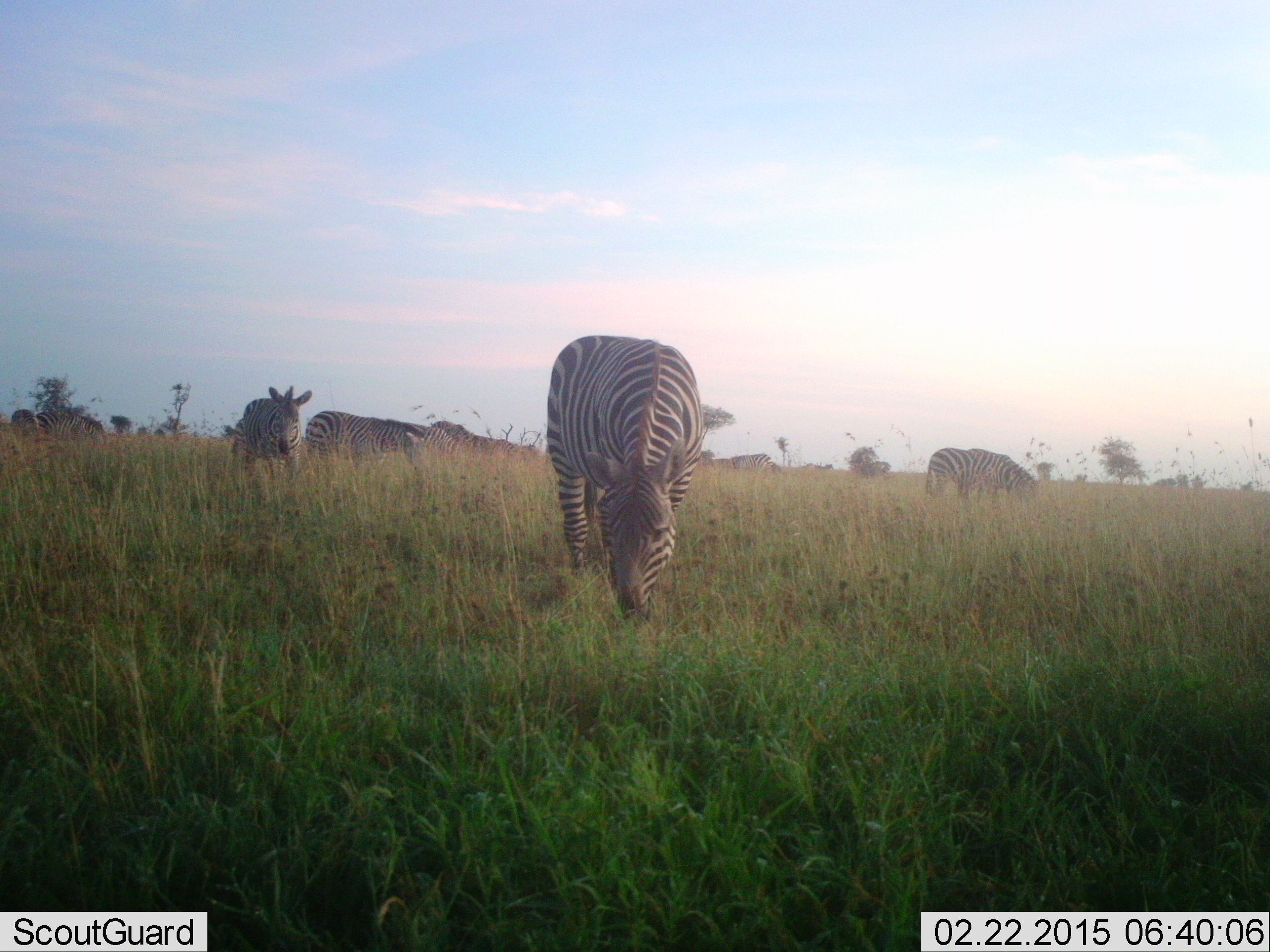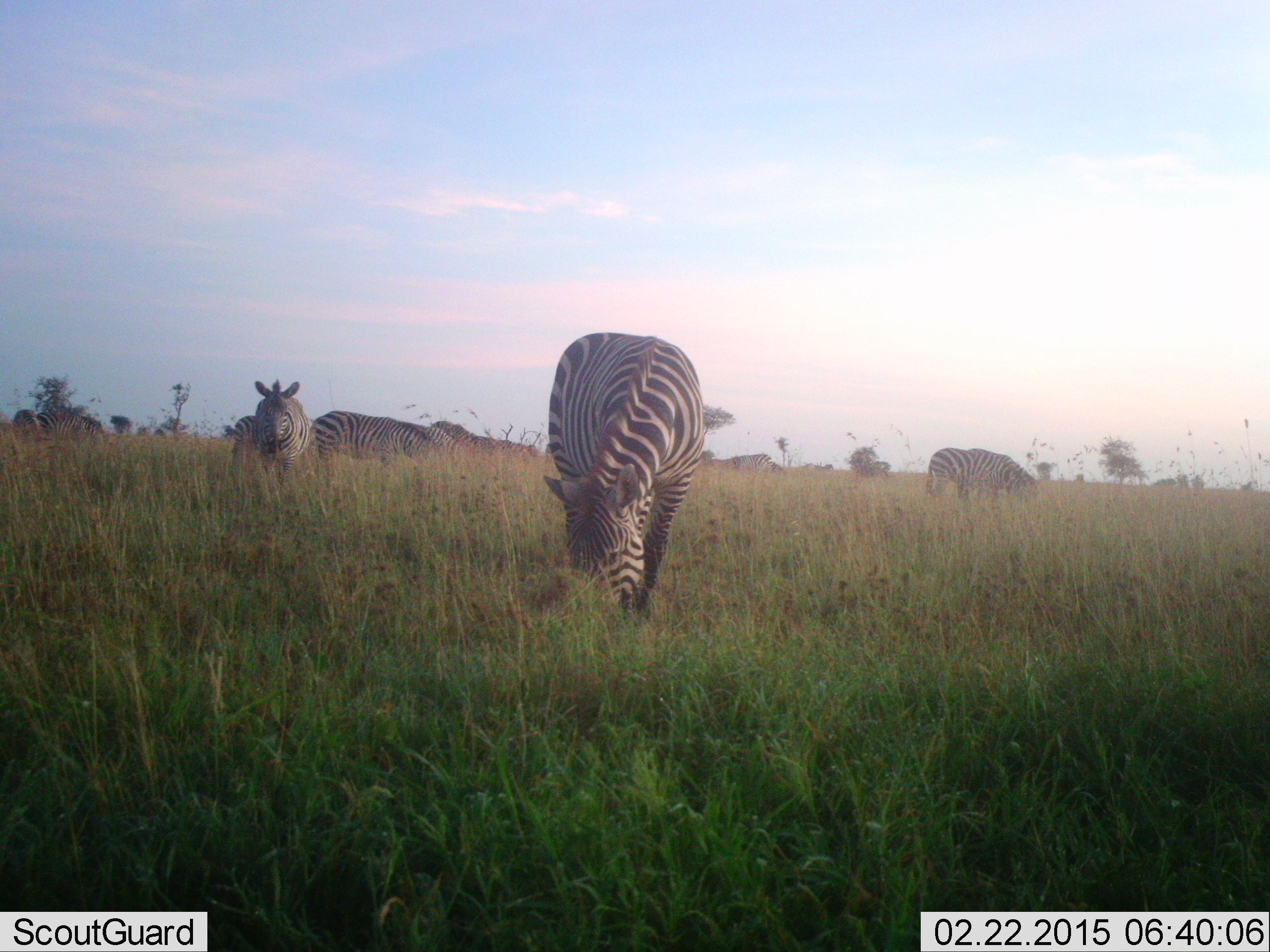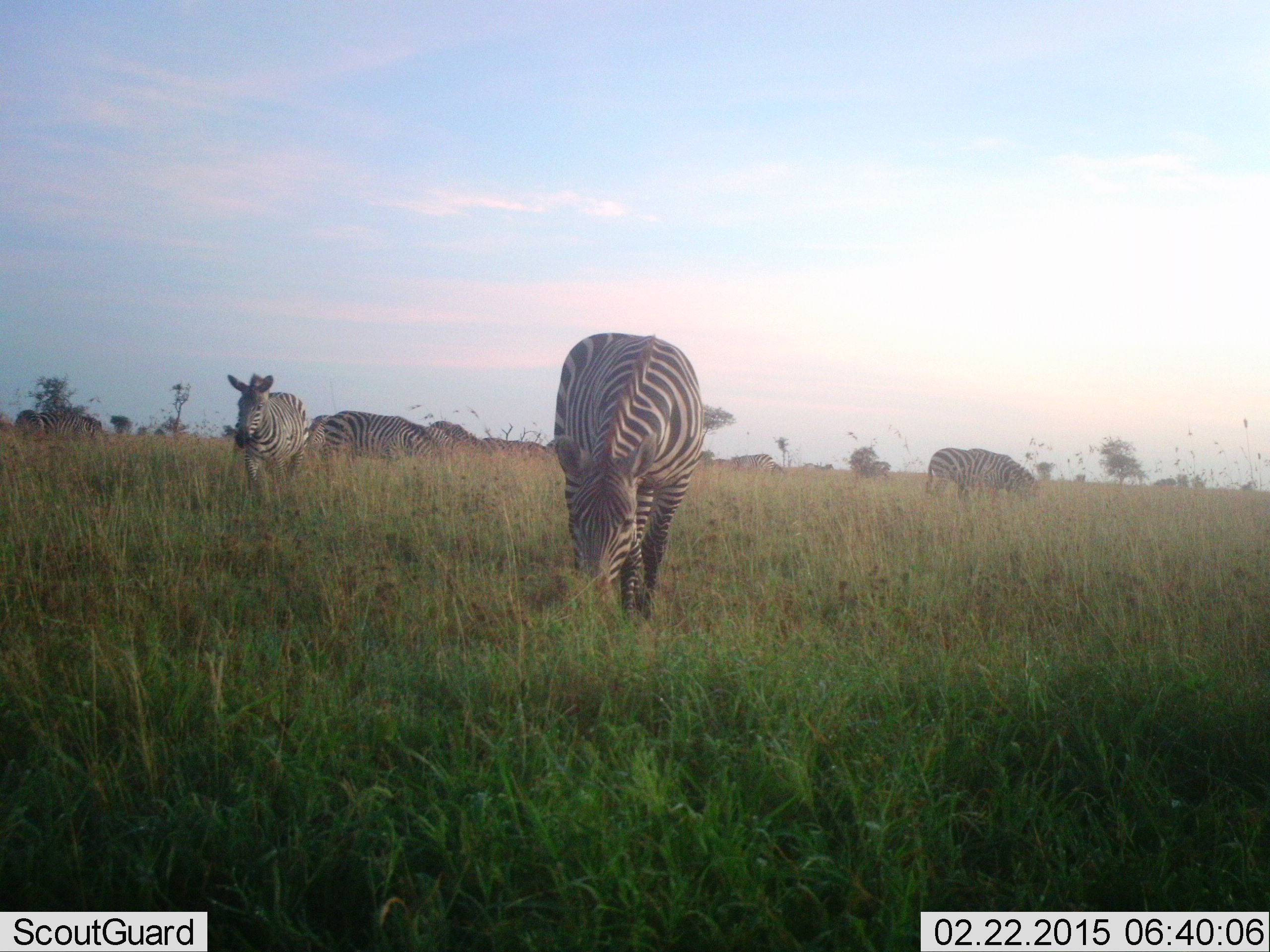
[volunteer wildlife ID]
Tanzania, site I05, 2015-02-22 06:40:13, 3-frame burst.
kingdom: Animalia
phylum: Chordata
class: Mammalia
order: Perissodactyla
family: Equidae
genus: Equus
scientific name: Equus quagga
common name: plains zebra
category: zebra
Zebra (plains zebra) (Equus quagga), count 7. Behavior (volunteer vote fractions): standing 30%, resting 0%, moving 10%, interacting 0%. Young present (vote fraction): 0%. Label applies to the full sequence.